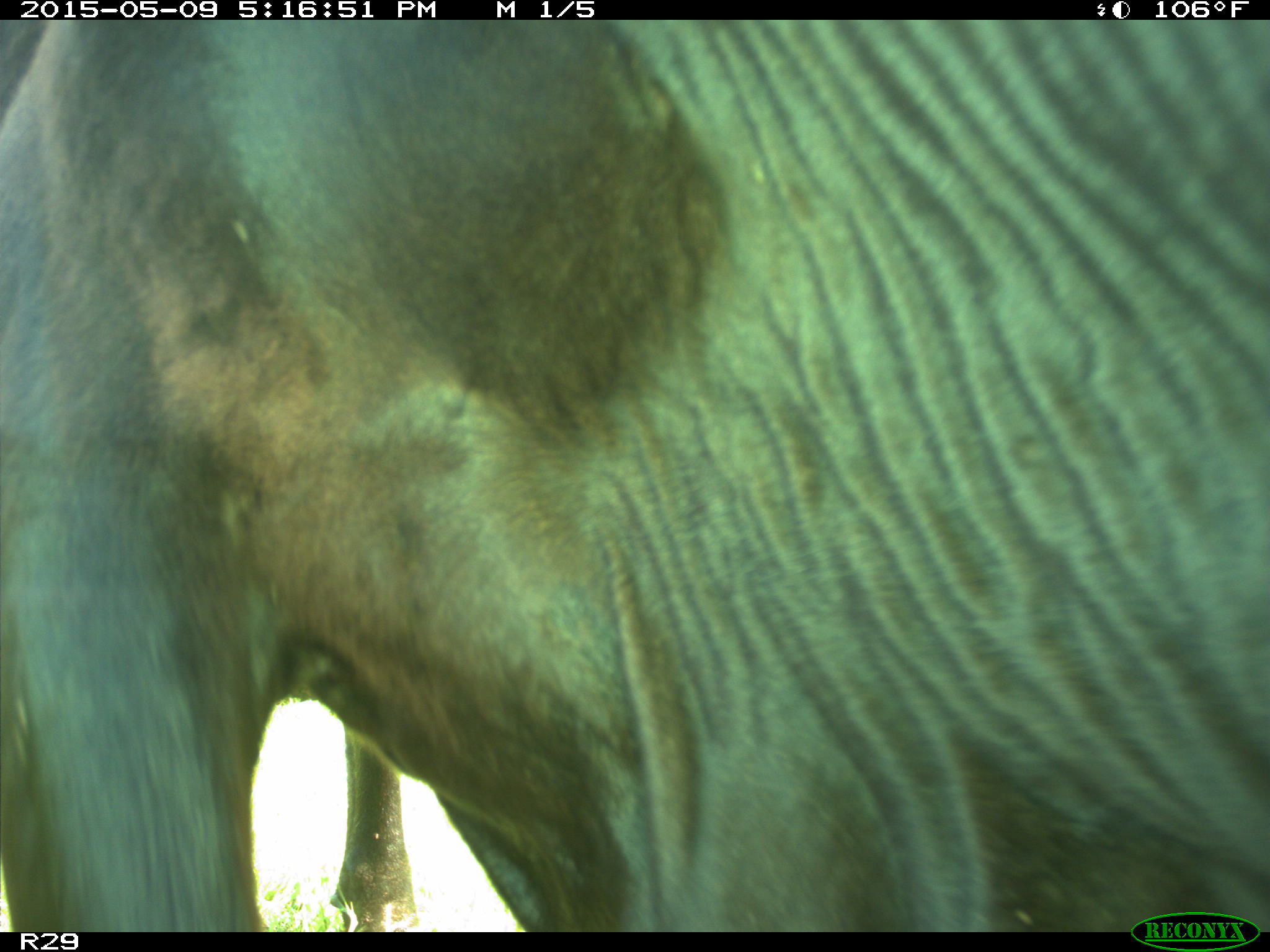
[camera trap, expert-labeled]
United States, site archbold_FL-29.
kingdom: Animalia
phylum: Chordata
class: Mammalia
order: Artiodactyla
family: Bovidae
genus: Bos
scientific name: Bos taurus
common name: domestic cow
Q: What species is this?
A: Bos taurus (domestic cow).